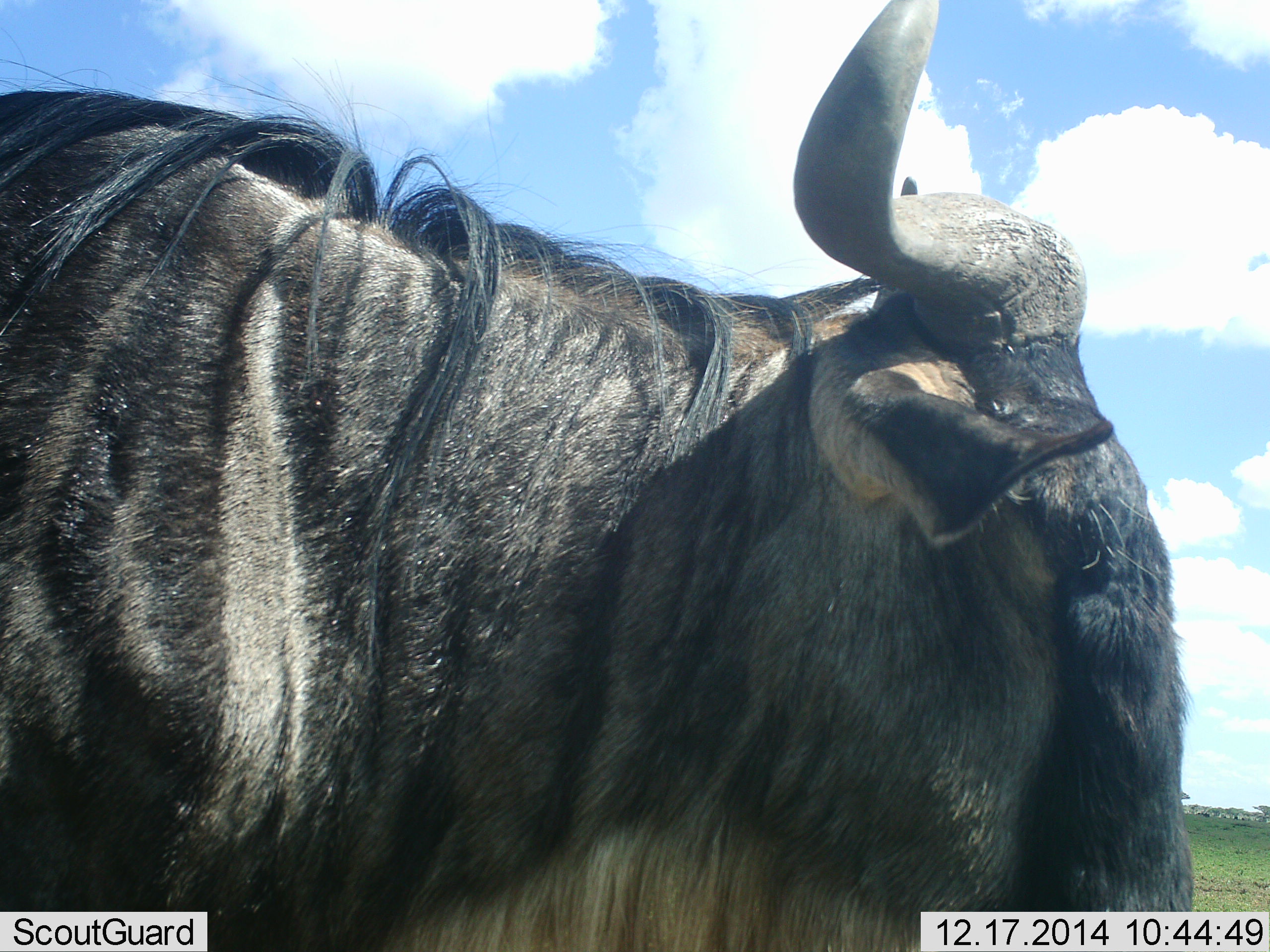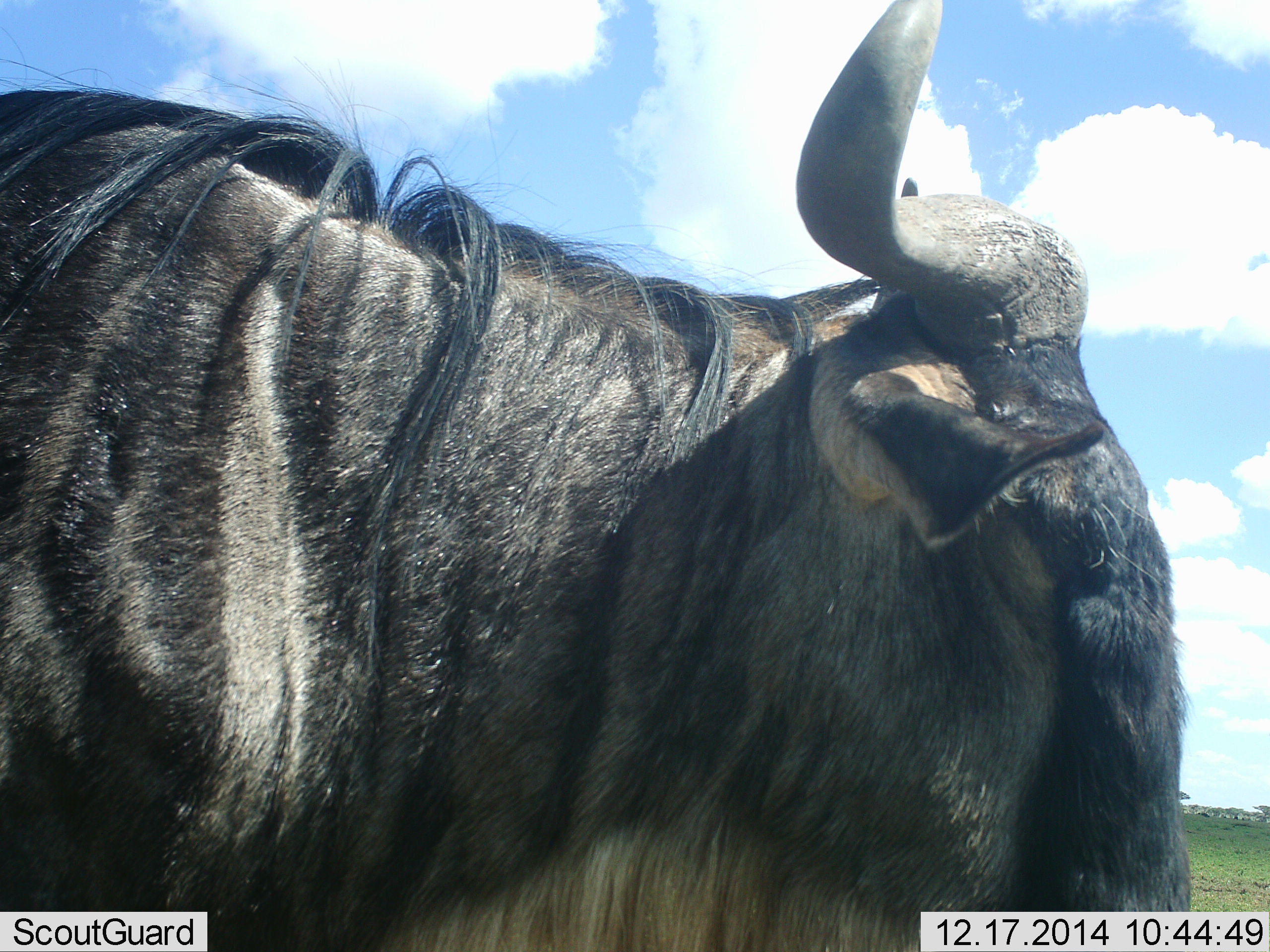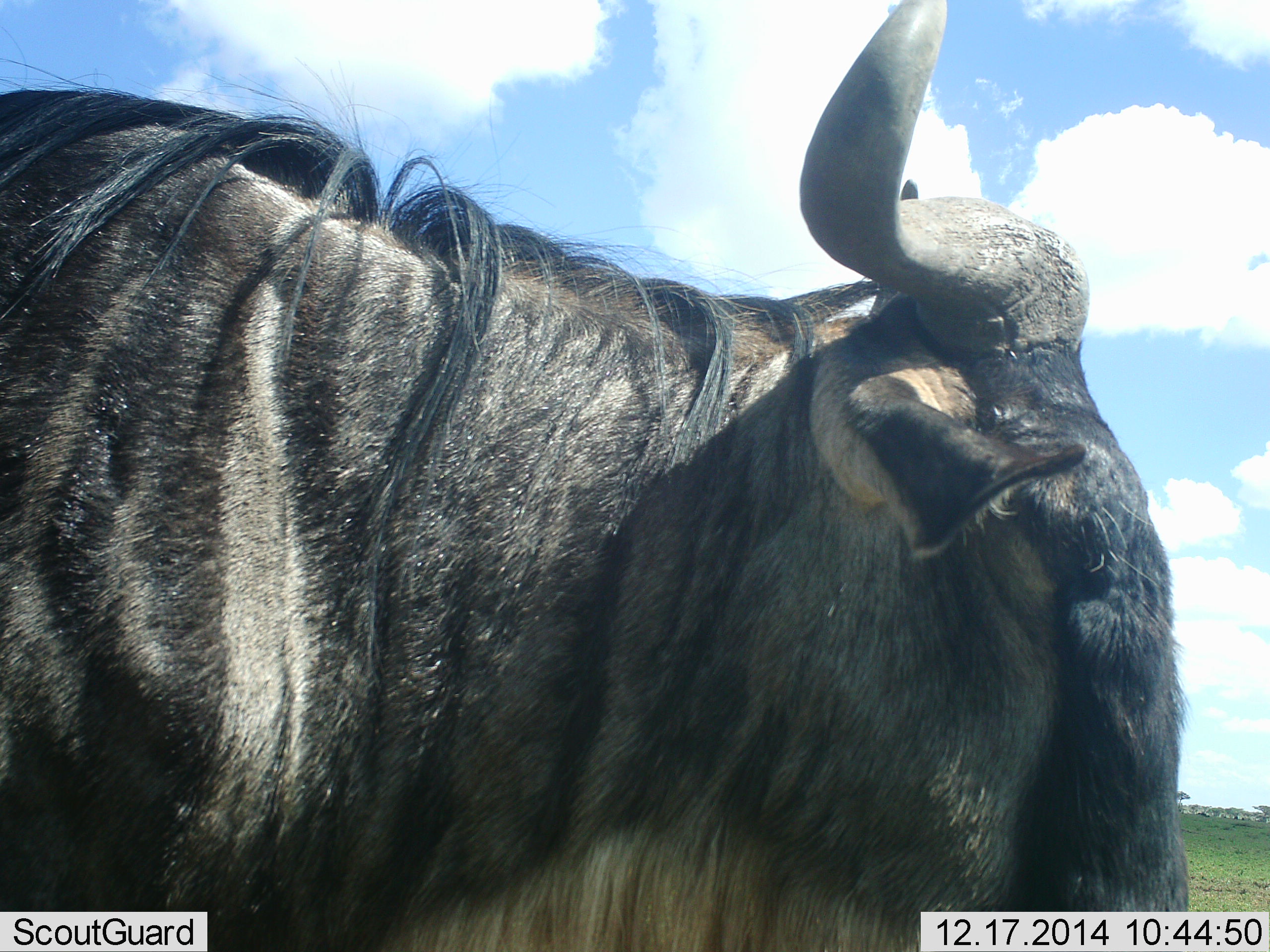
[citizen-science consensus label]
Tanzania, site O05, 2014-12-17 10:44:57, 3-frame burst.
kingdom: Animalia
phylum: Chordata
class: Mammalia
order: Artiodactyla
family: Bovidae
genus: Connochaetes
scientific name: Connochaetes taurinus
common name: blue wildebeest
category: wildebeest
Wildebeest (blue wildebeest) (Connochaetes taurinus), count 1. Behavior (volunteer vote fractions): standing 100%, resting 0%, moving 0%, interacting 0%. Young present (vote fraction): 0%. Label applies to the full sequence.